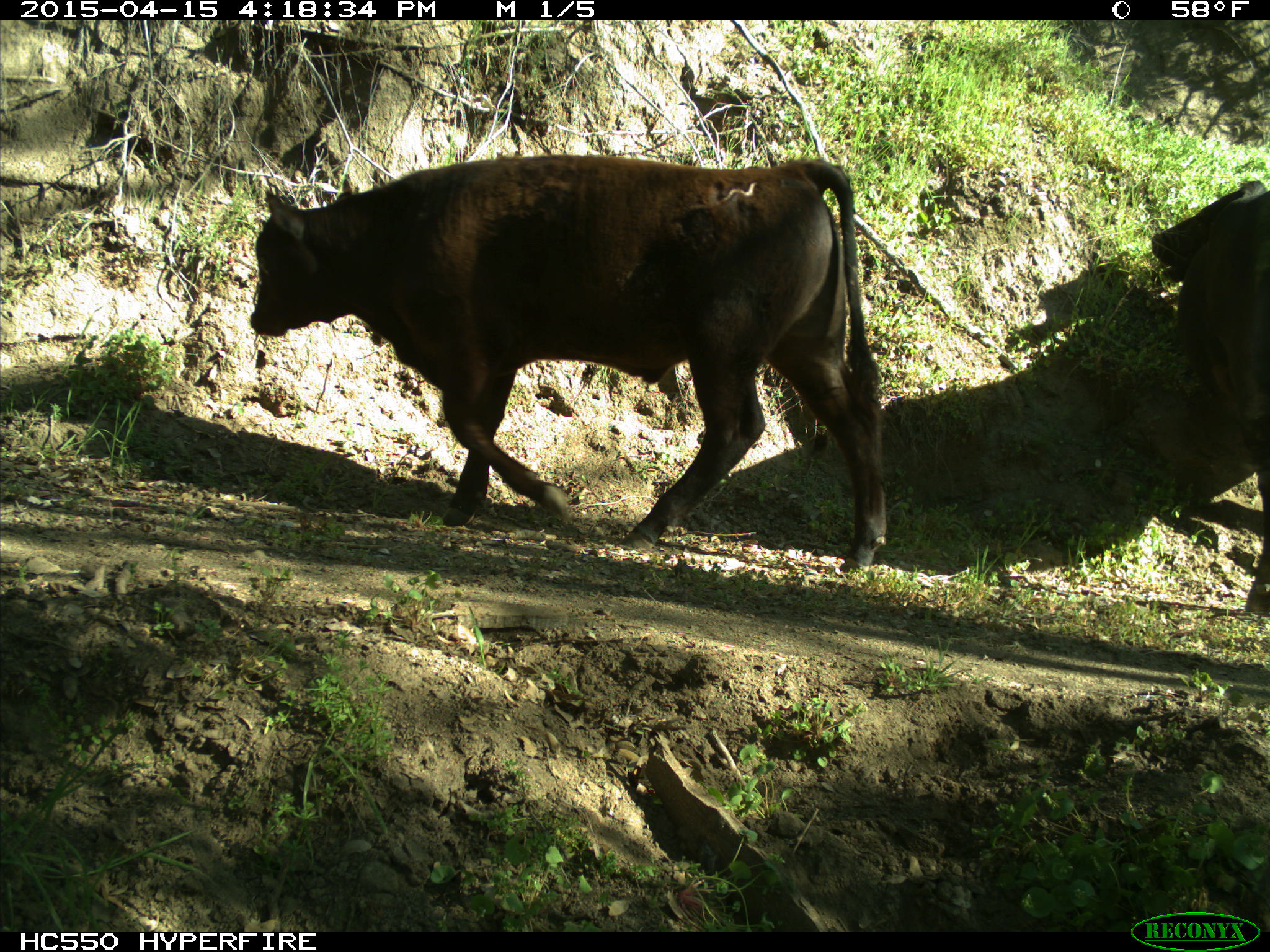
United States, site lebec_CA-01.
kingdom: Animalia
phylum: Chordata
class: Mammalia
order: Artiodactyla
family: Bovidae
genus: Bos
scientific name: Bos taurus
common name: domestic cow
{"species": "Bos taurus (domestic cow)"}